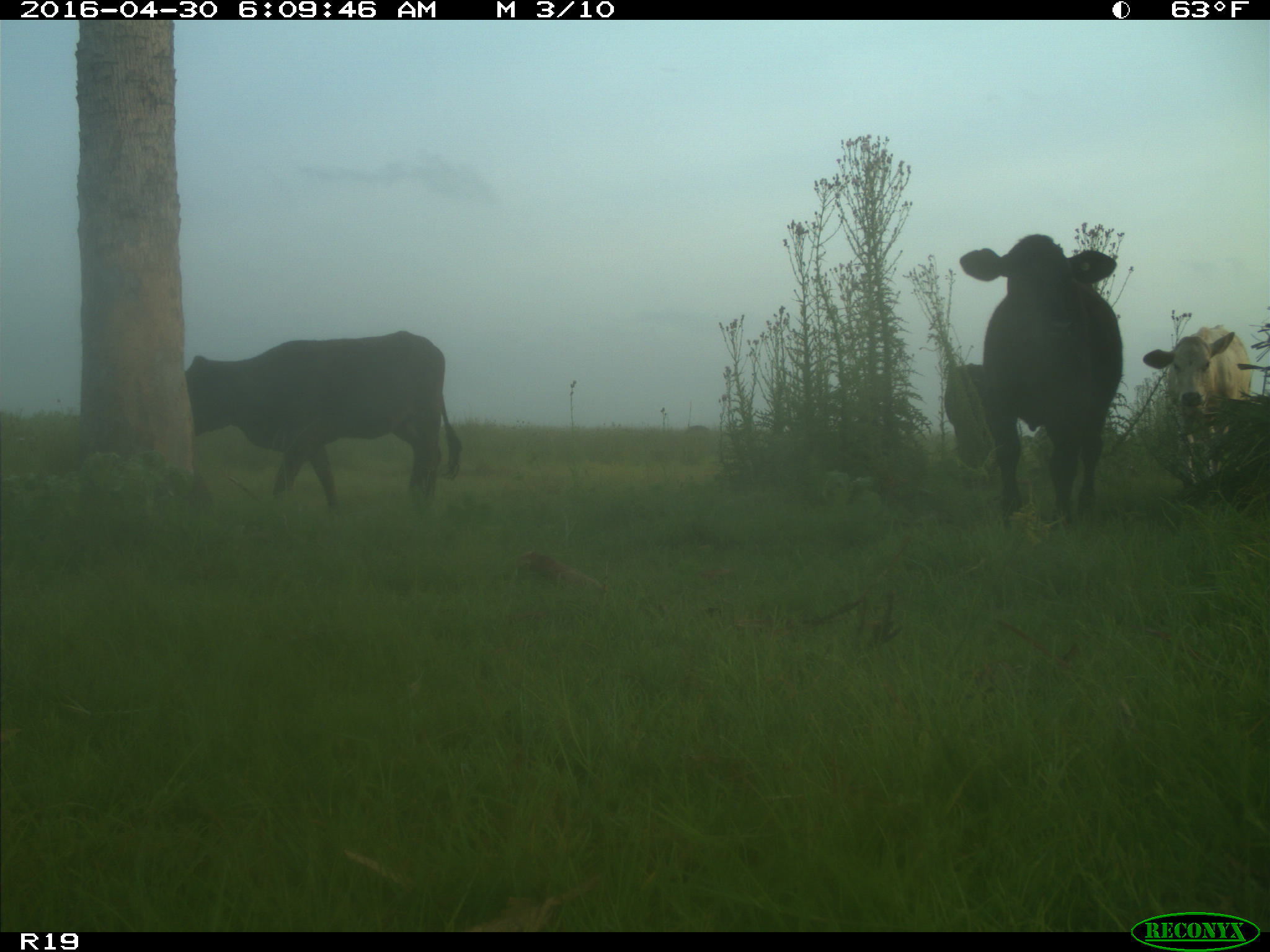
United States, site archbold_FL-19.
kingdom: Animalia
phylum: Chordata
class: Mammalia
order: Artiodactyla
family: Bovidae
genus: Bos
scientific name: Bos taurus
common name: domestic cow